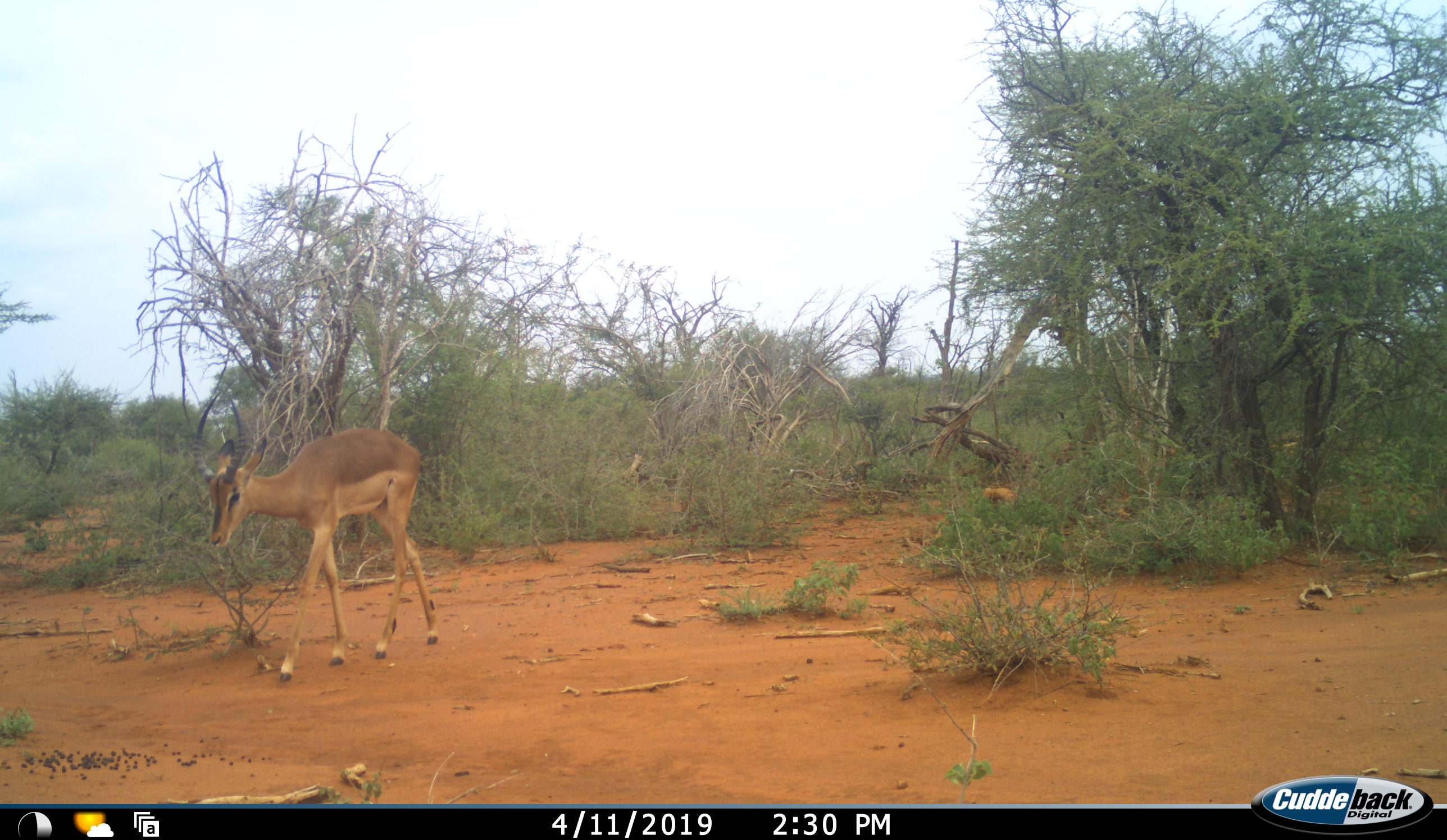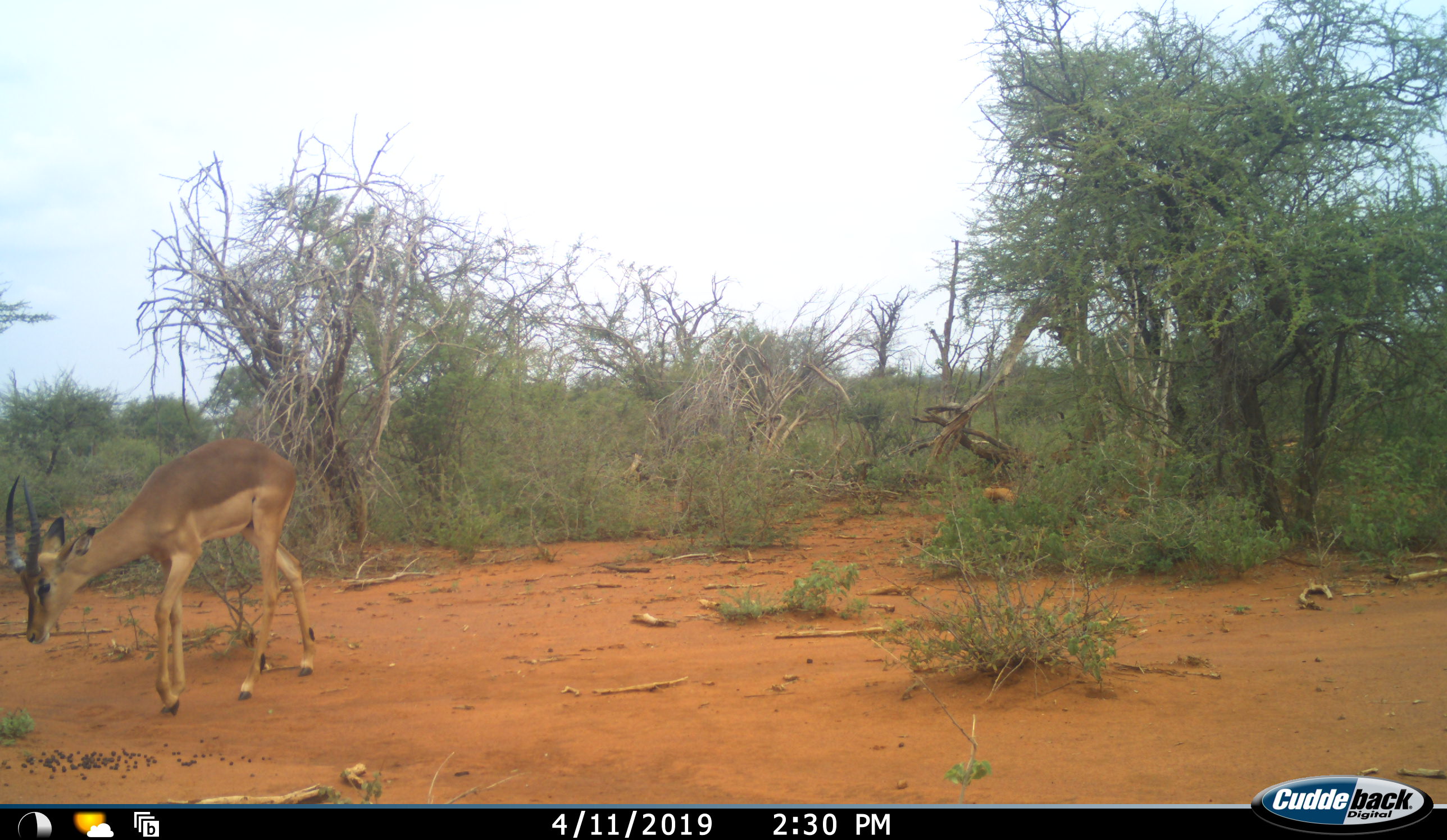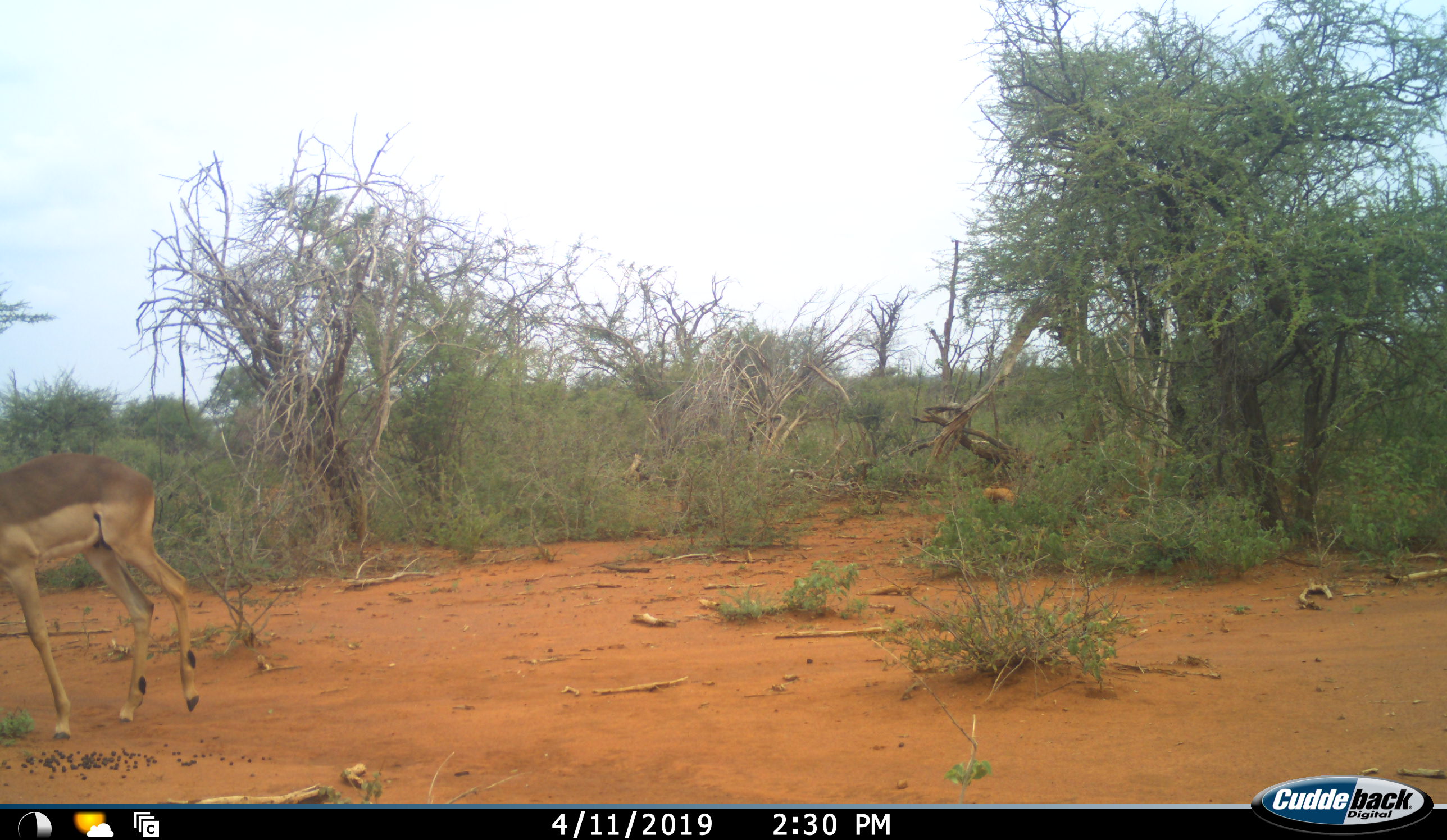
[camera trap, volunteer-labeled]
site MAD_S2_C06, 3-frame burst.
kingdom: Animalia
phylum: Chordata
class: Mammalia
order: Artiodactyla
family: Bovidae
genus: Aepyceros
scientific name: Aepyceros melampus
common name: impala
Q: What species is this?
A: Impala (Aepyceros melampus).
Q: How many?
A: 1.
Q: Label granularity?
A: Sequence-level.